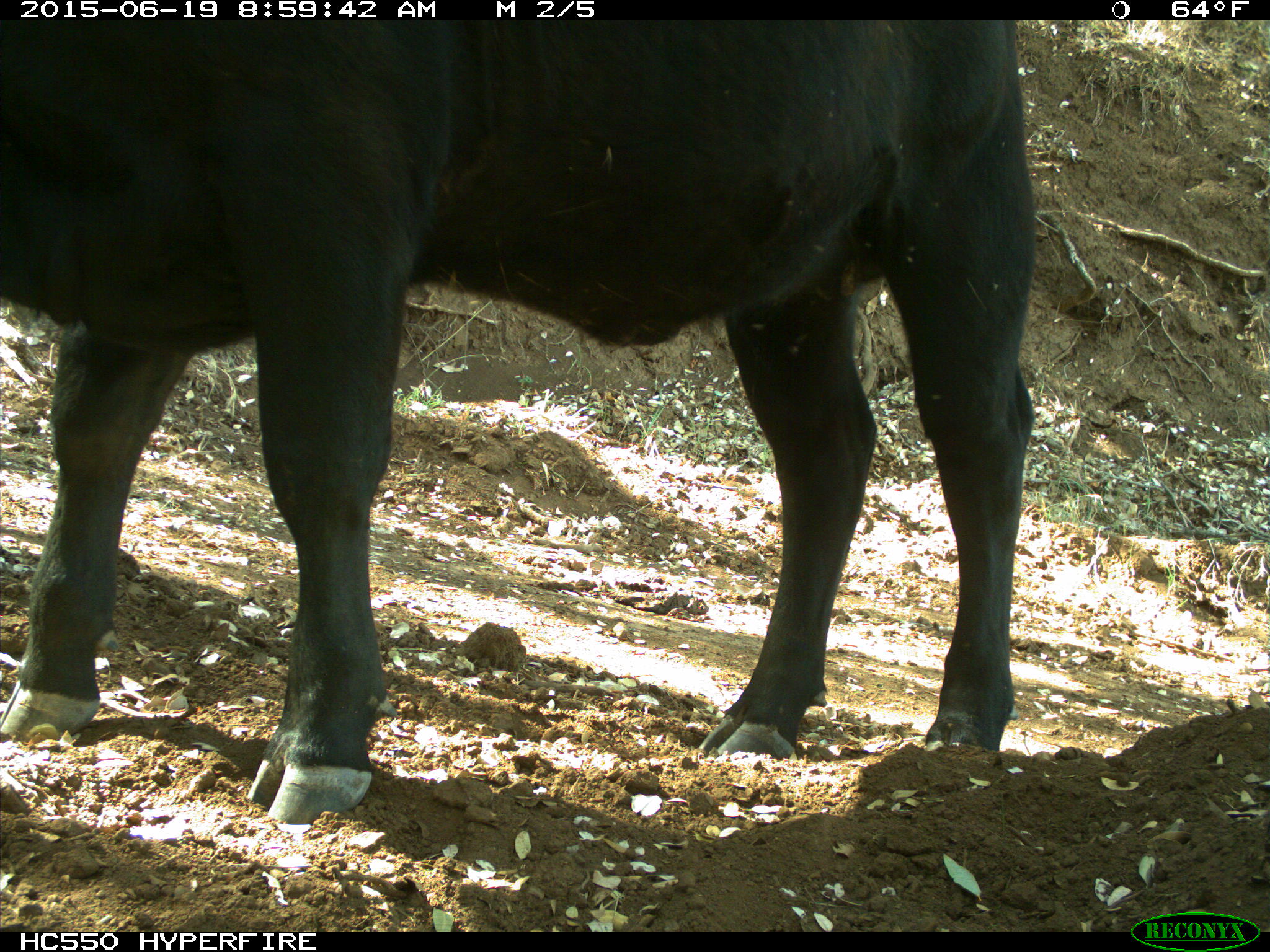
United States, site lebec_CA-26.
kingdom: Animalia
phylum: Chordata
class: Mammalia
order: Artiodactyla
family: Bovidae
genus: Bos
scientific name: Bos taurus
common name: domestic cow